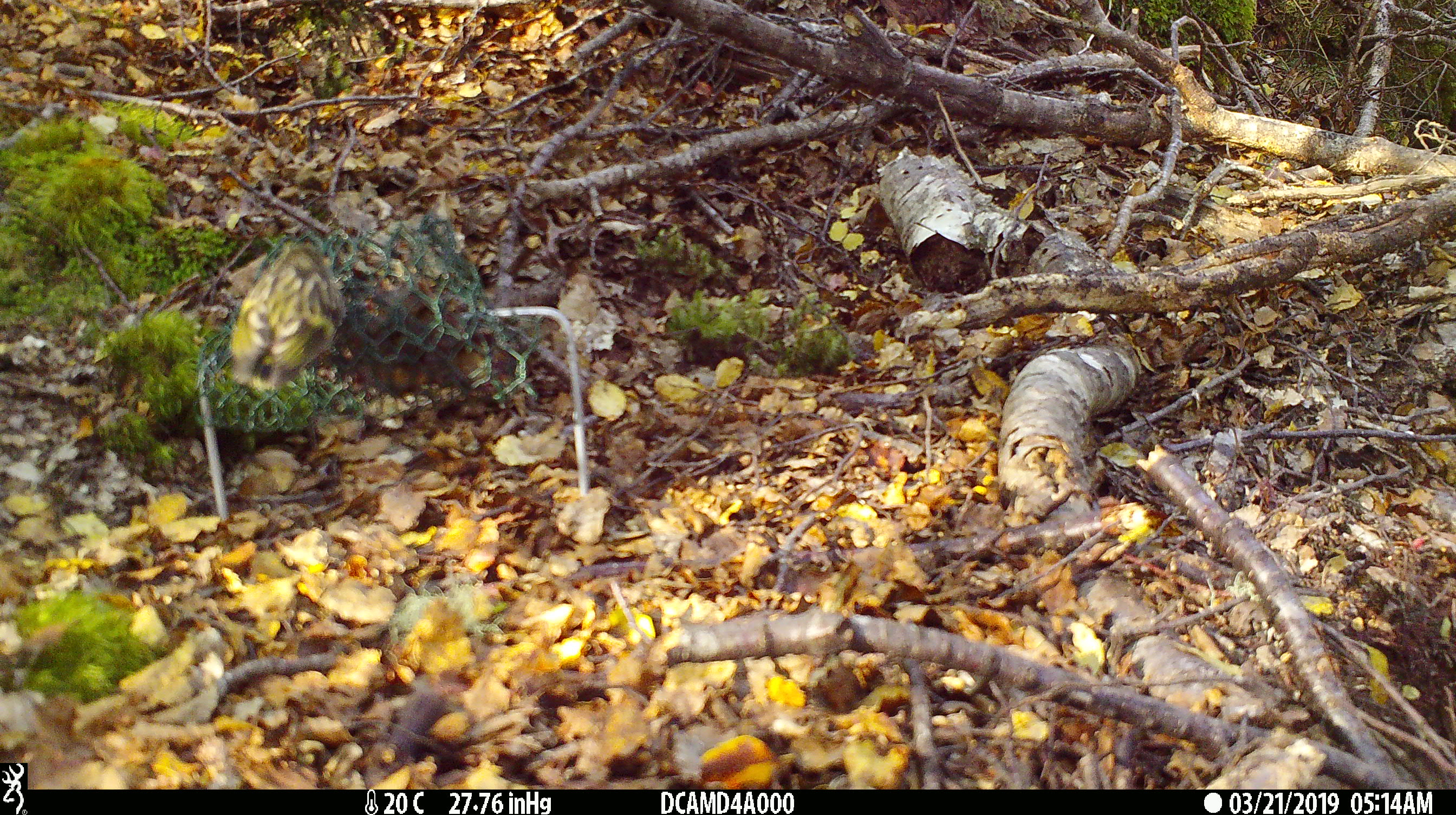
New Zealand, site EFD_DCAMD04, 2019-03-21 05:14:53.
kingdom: Animalia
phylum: Chordata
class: Aves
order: Passeriformes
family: Acanthisittidae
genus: Acanthisitta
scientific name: Acanthisitta chloris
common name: rifleman